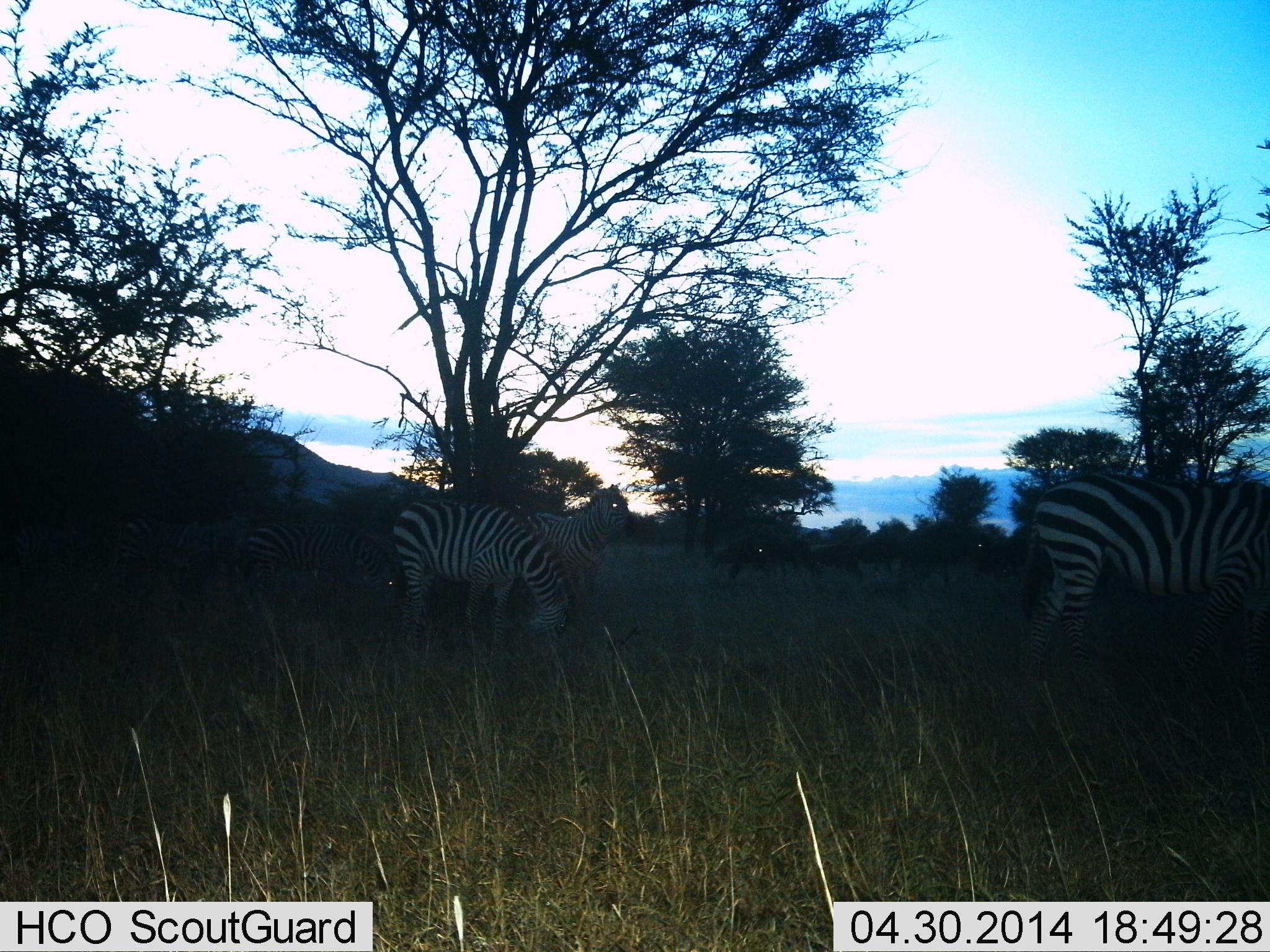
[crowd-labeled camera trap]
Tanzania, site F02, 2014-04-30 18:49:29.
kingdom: Animalia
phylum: Chordata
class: Mammalia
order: Perissodactyla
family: Equidae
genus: Equus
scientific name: Equus quagga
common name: plains zebra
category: zebra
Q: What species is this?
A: Zebra (plains zebra) (Equus quagga).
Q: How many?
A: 3.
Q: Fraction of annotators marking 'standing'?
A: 90%.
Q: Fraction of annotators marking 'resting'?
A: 0%.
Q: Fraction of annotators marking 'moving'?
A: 10%.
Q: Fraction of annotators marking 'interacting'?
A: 0%.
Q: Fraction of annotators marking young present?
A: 0%.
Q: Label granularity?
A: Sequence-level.